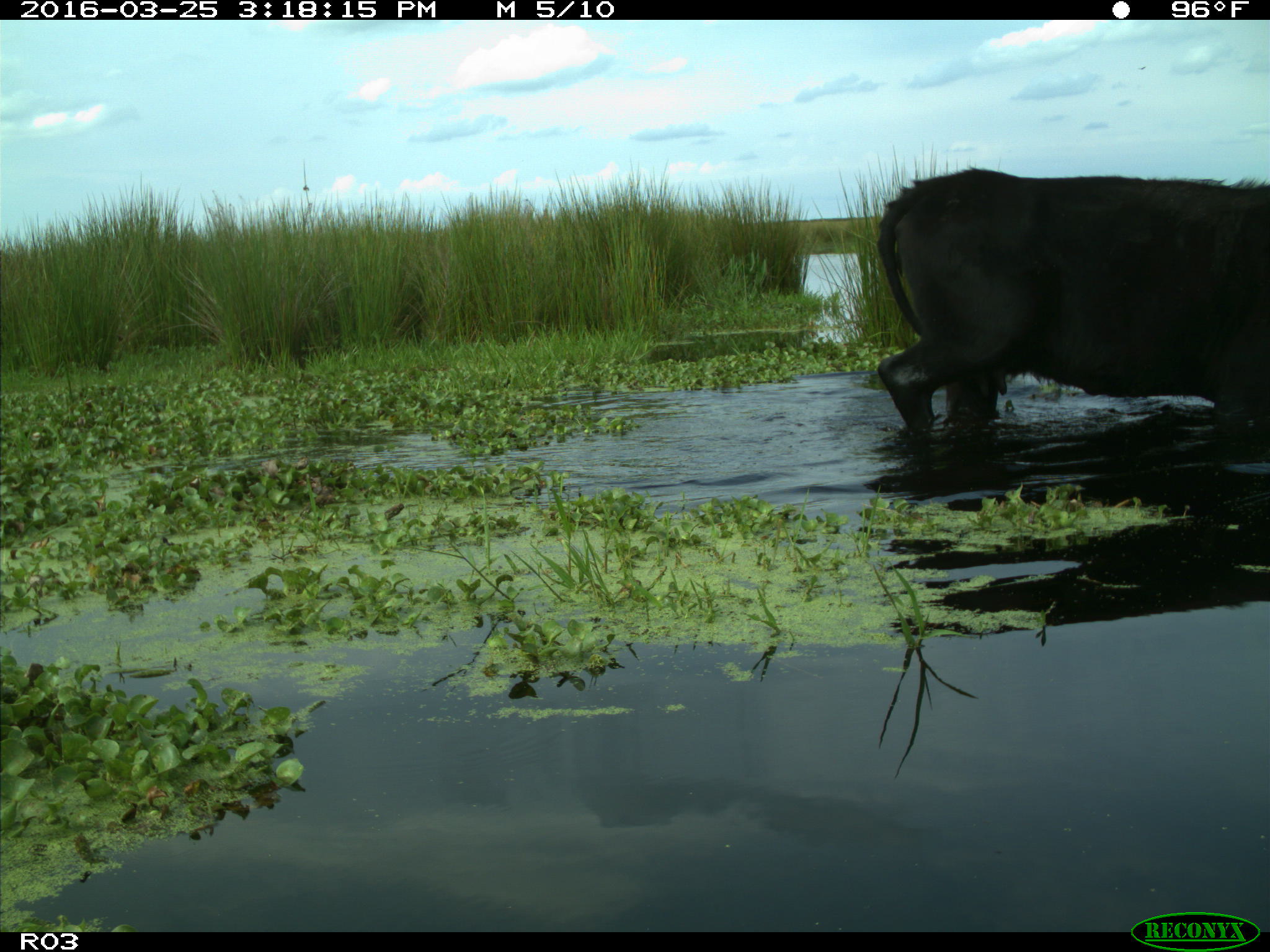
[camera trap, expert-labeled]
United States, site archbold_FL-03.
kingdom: Animalia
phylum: Chordata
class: Mammalia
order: Artiodactyla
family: Bovidae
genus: Bos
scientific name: Bos taurus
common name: domestic cow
Bos taurus (domestic cow).